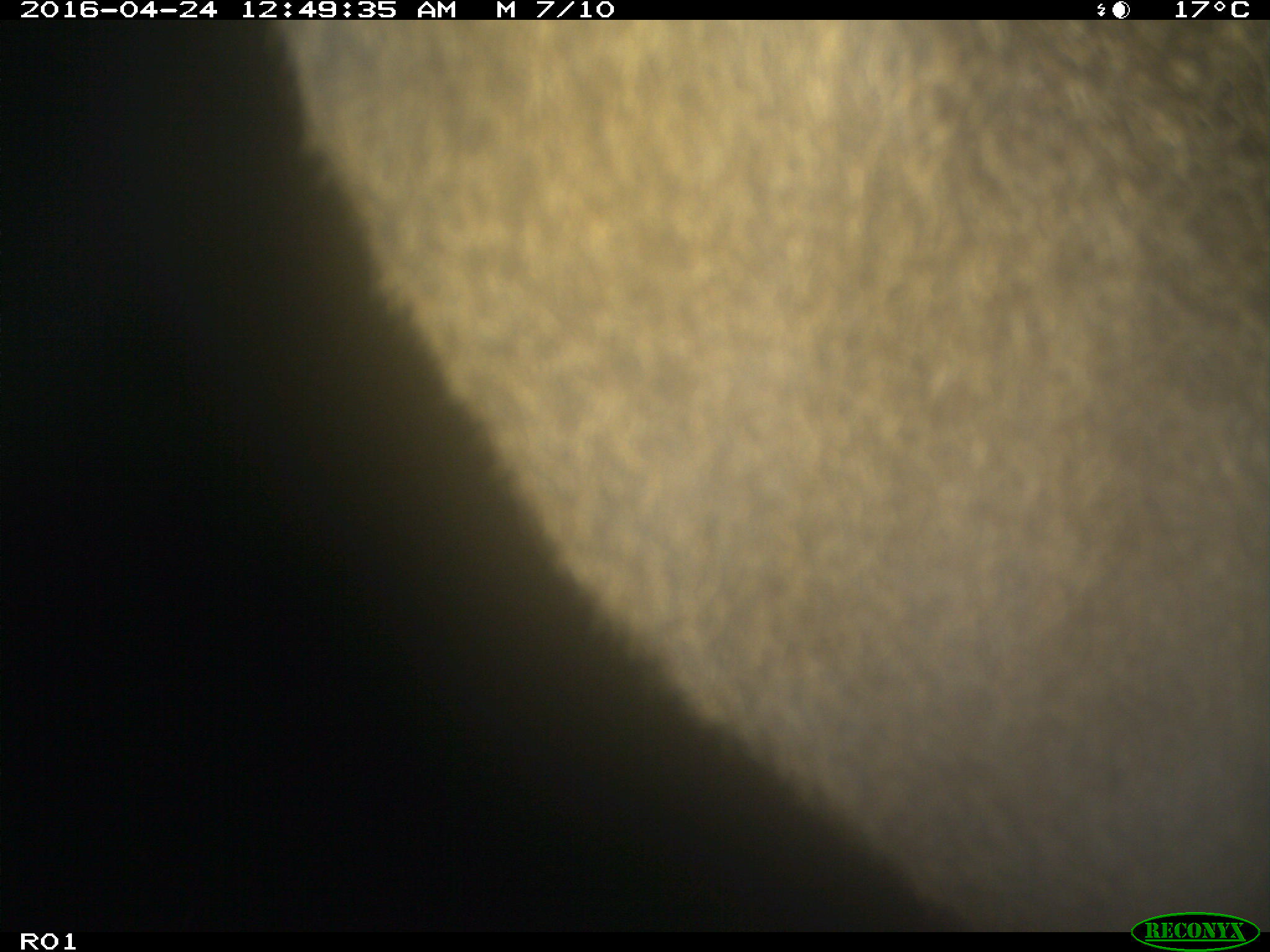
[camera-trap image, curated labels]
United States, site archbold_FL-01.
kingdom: Animalia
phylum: Chordata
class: Mammalia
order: Artiodactyla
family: Bovidae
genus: Bos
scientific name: Bos taurus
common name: domestic cow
Bos taurus (domestic cow).